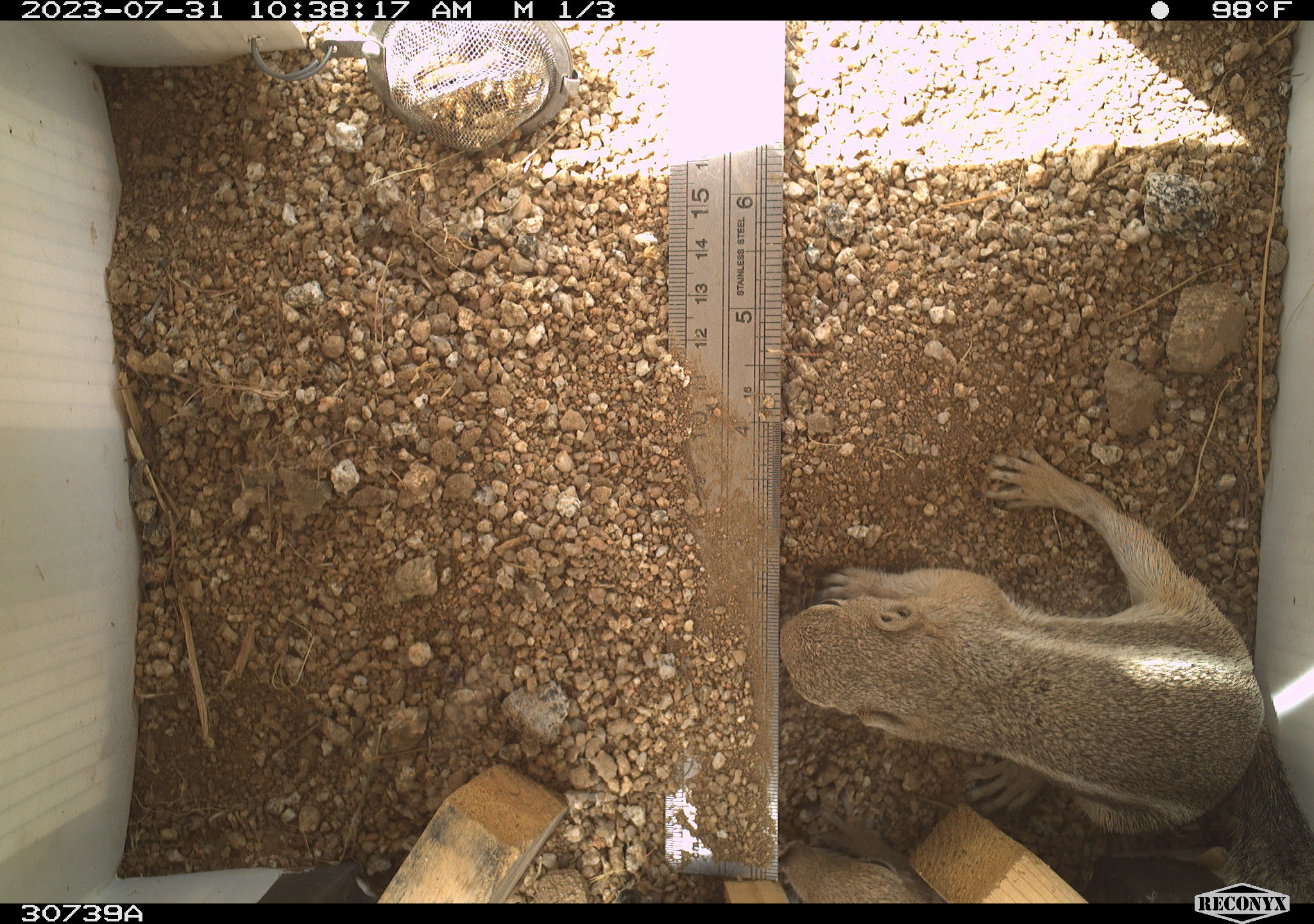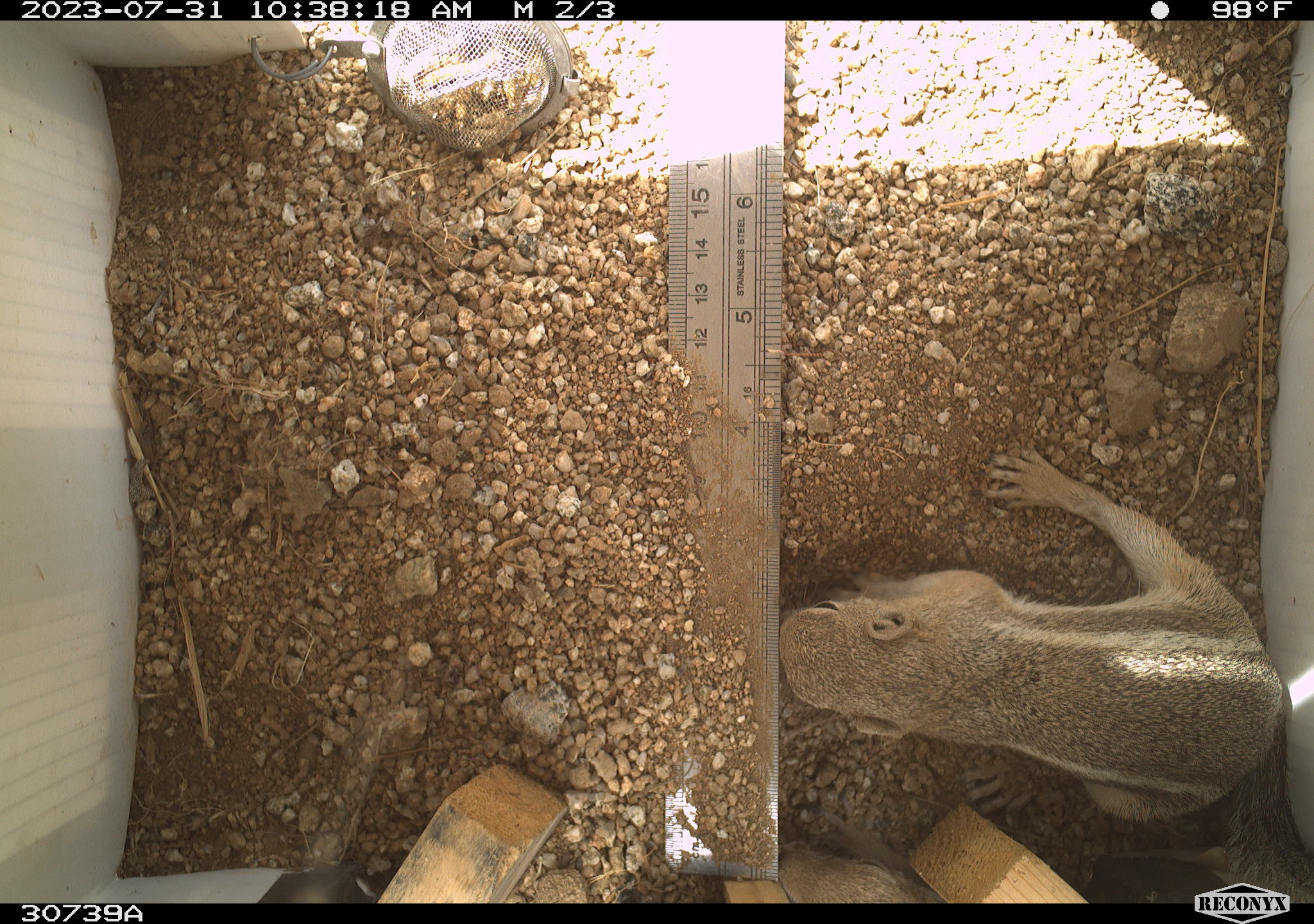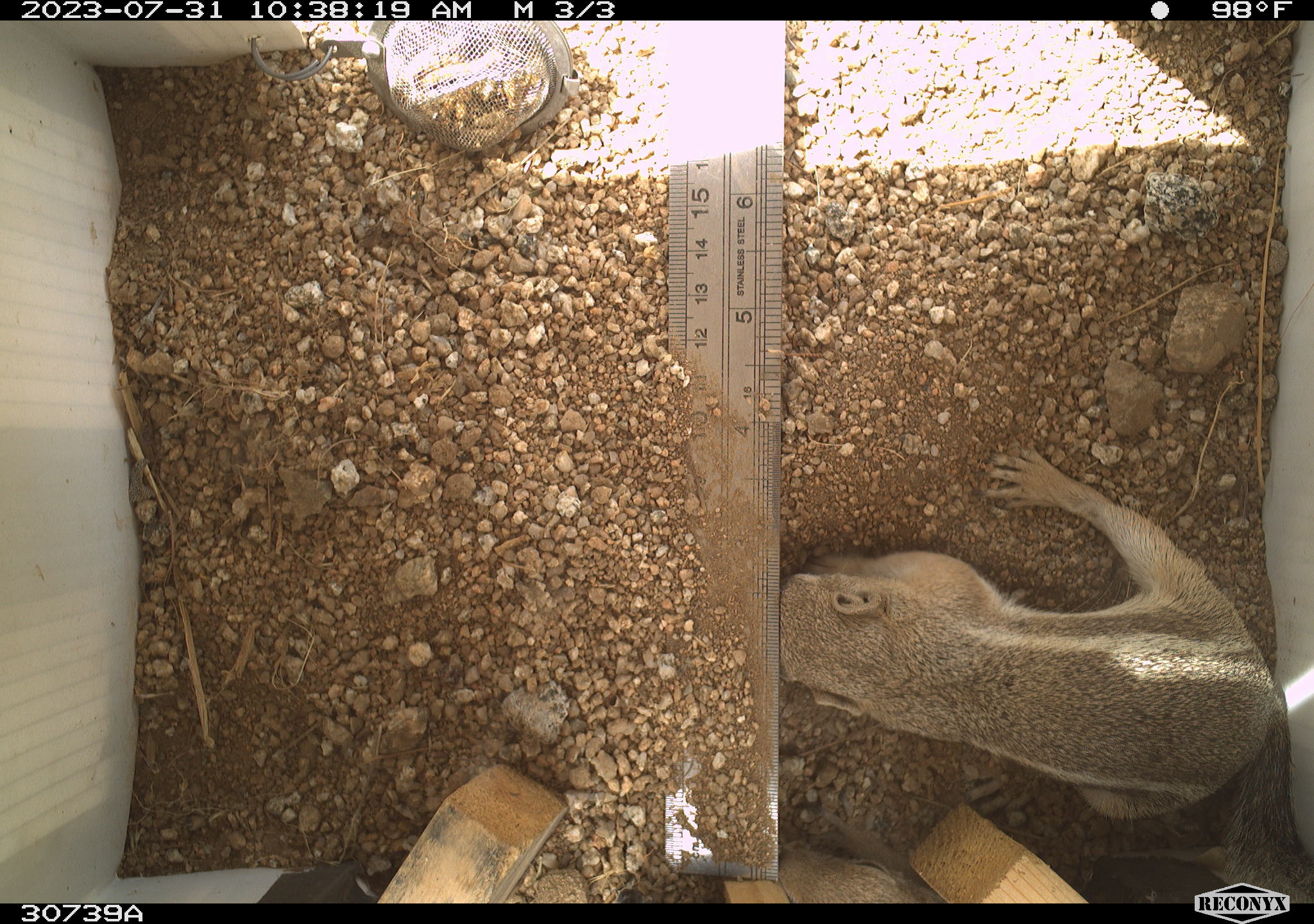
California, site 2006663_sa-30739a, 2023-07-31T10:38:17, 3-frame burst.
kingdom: Animalia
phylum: Chordata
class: Mammalia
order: Rodentia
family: Sciuridae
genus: Ammospermophilus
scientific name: Ammospermophilus leucurus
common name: white-tailed antelope squirrel